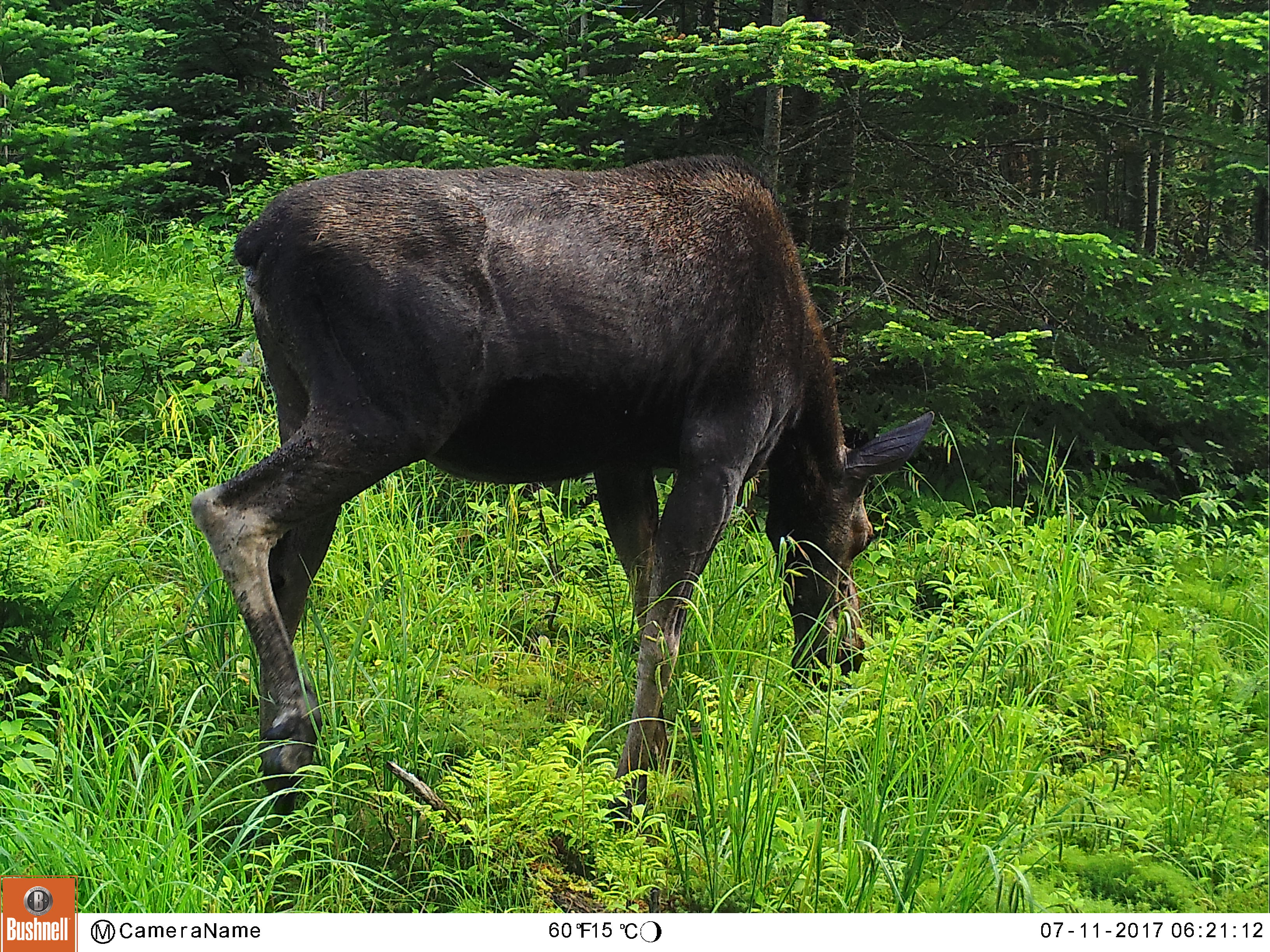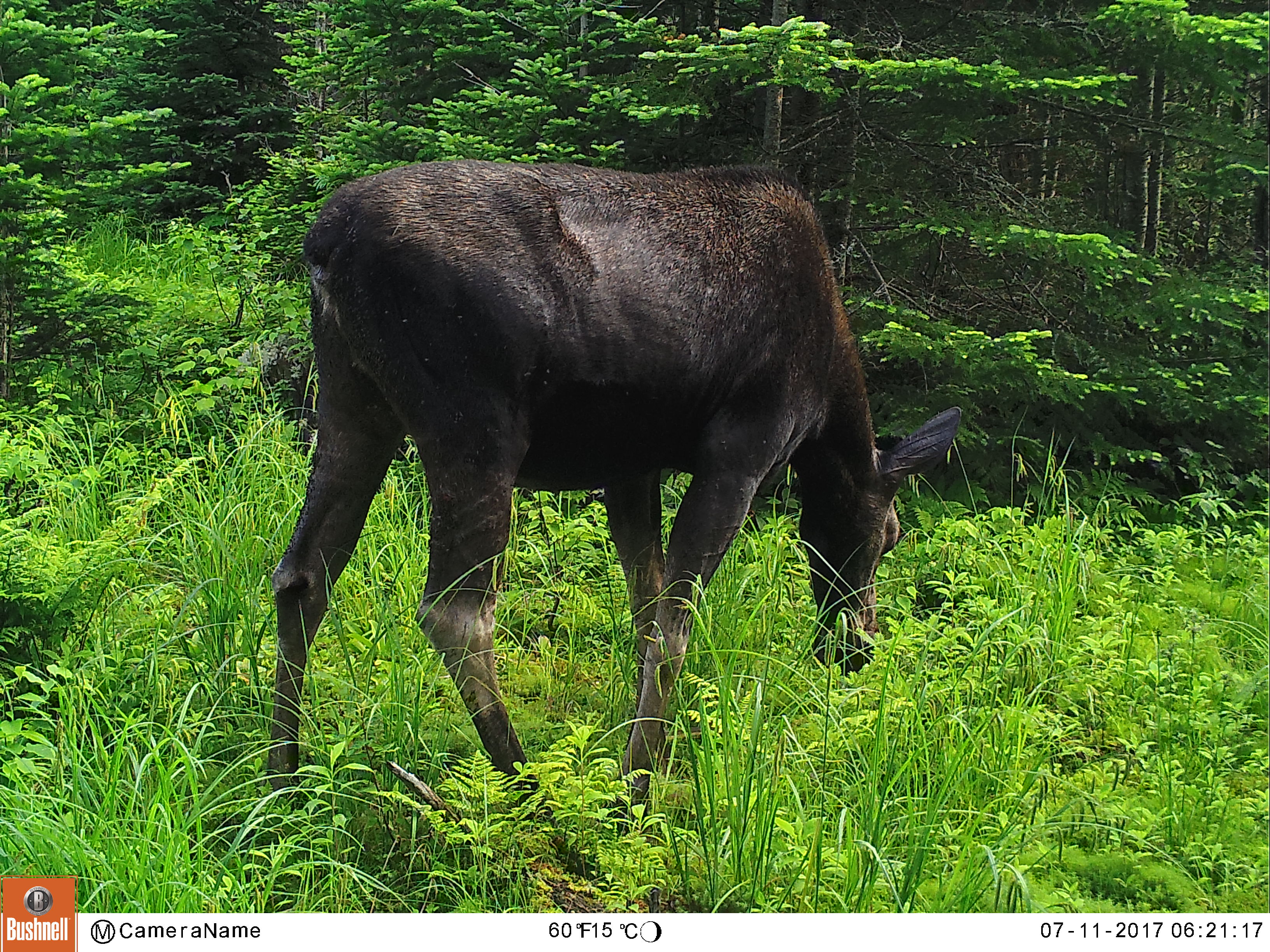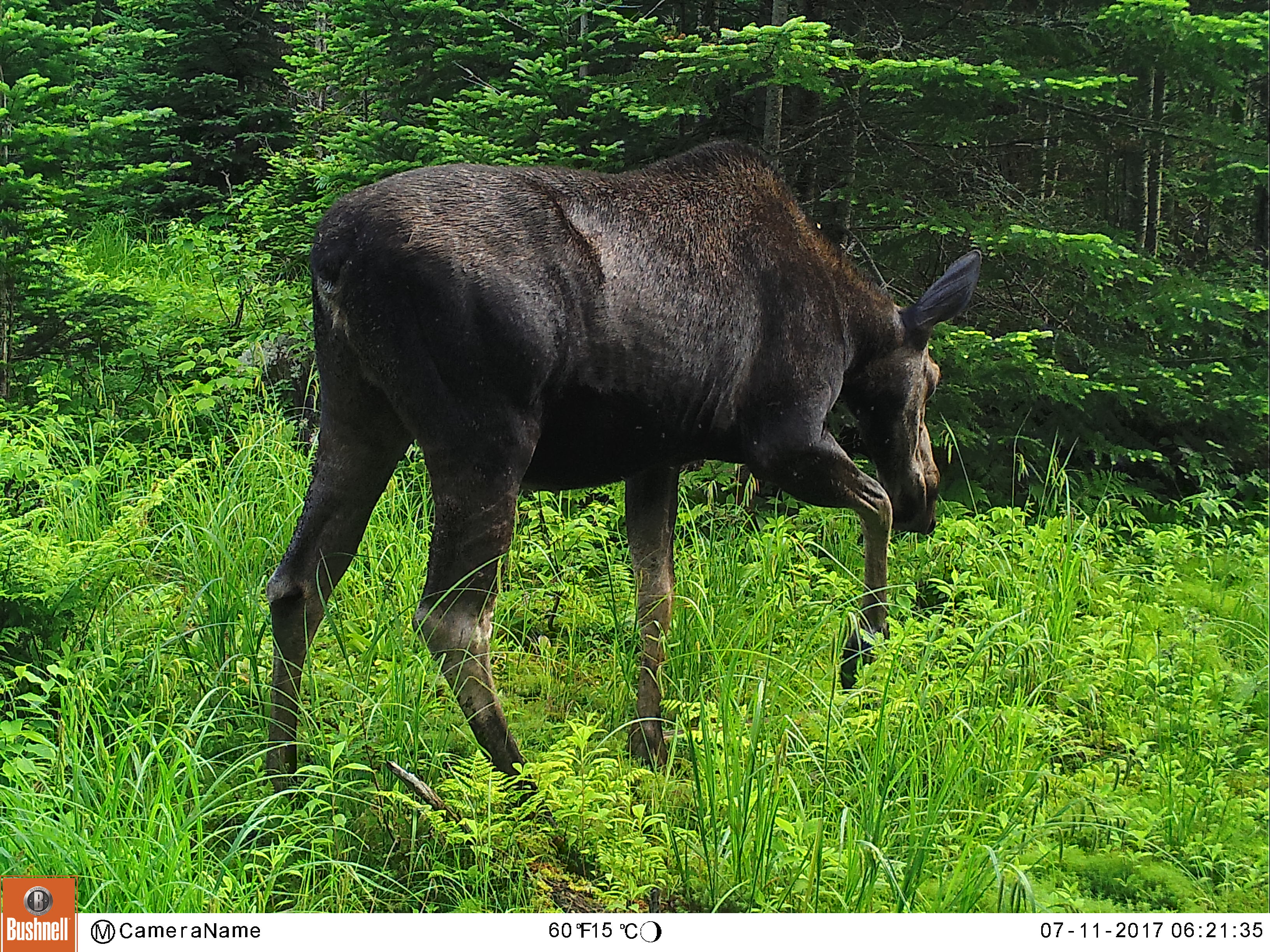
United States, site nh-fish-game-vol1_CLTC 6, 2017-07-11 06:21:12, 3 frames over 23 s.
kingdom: Animalia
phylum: Chordata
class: Mammalia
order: Artiodactyla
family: Cervidae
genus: Alces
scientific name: Alces alces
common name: moose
Moose (Alces alces).